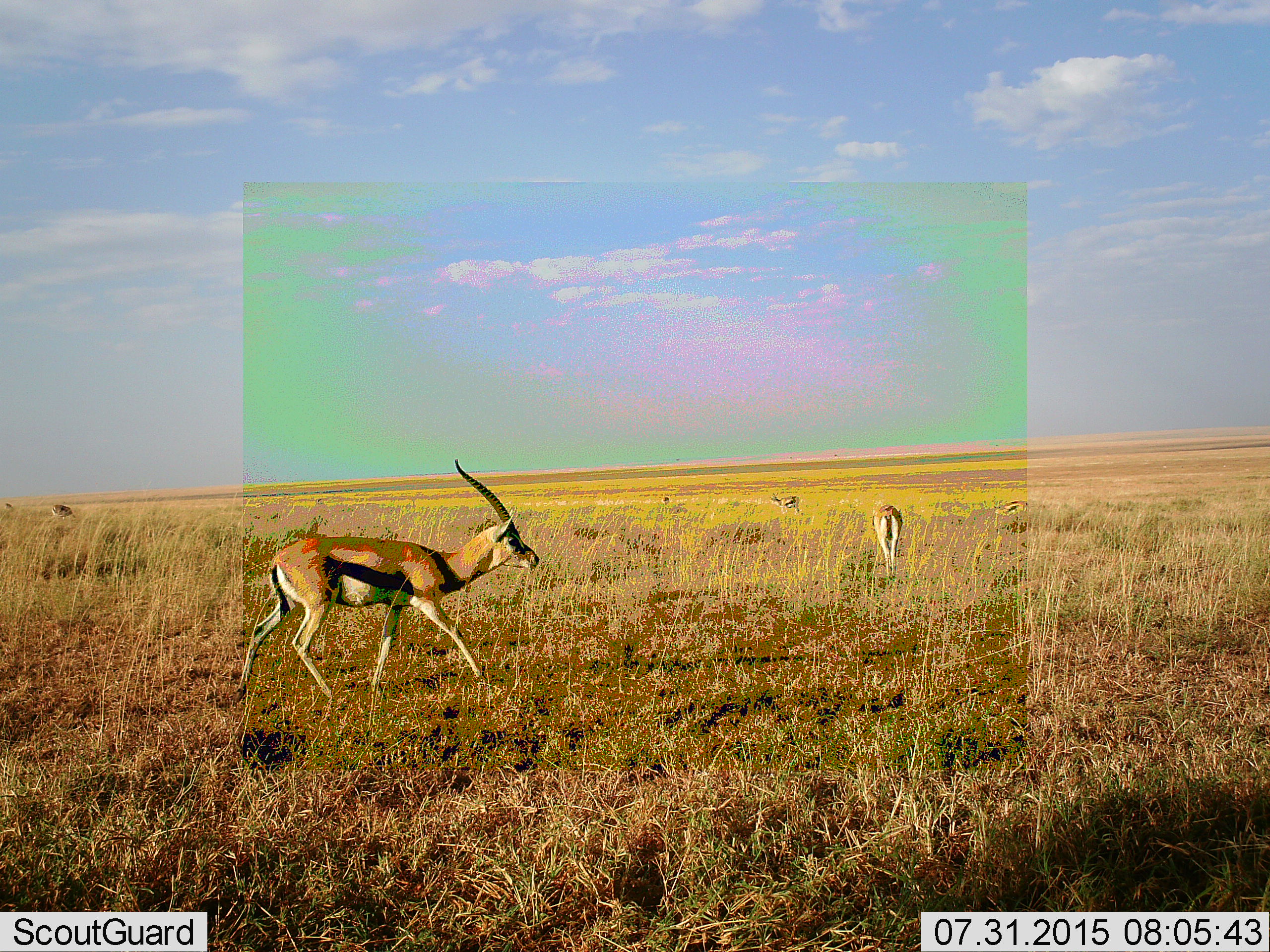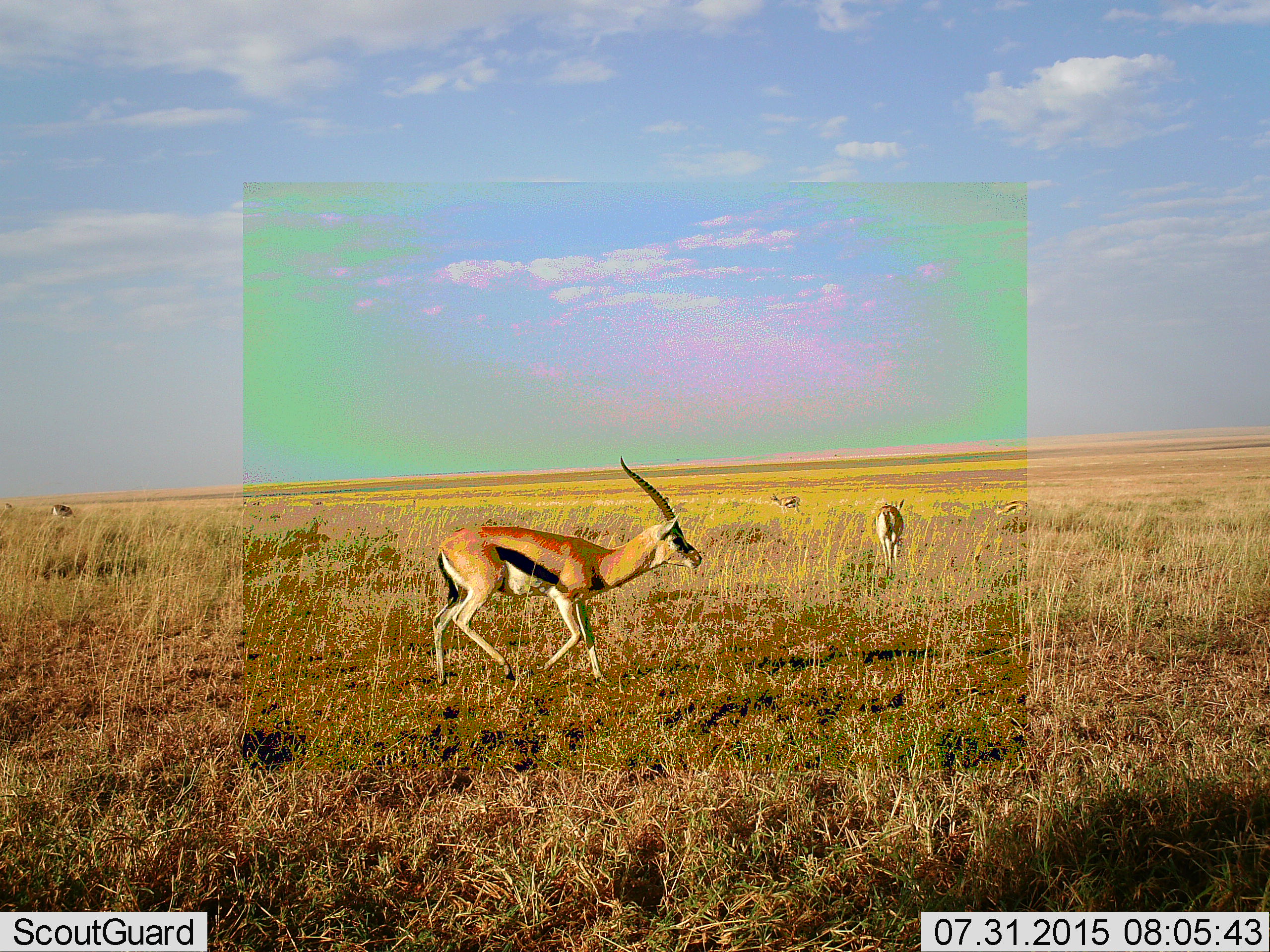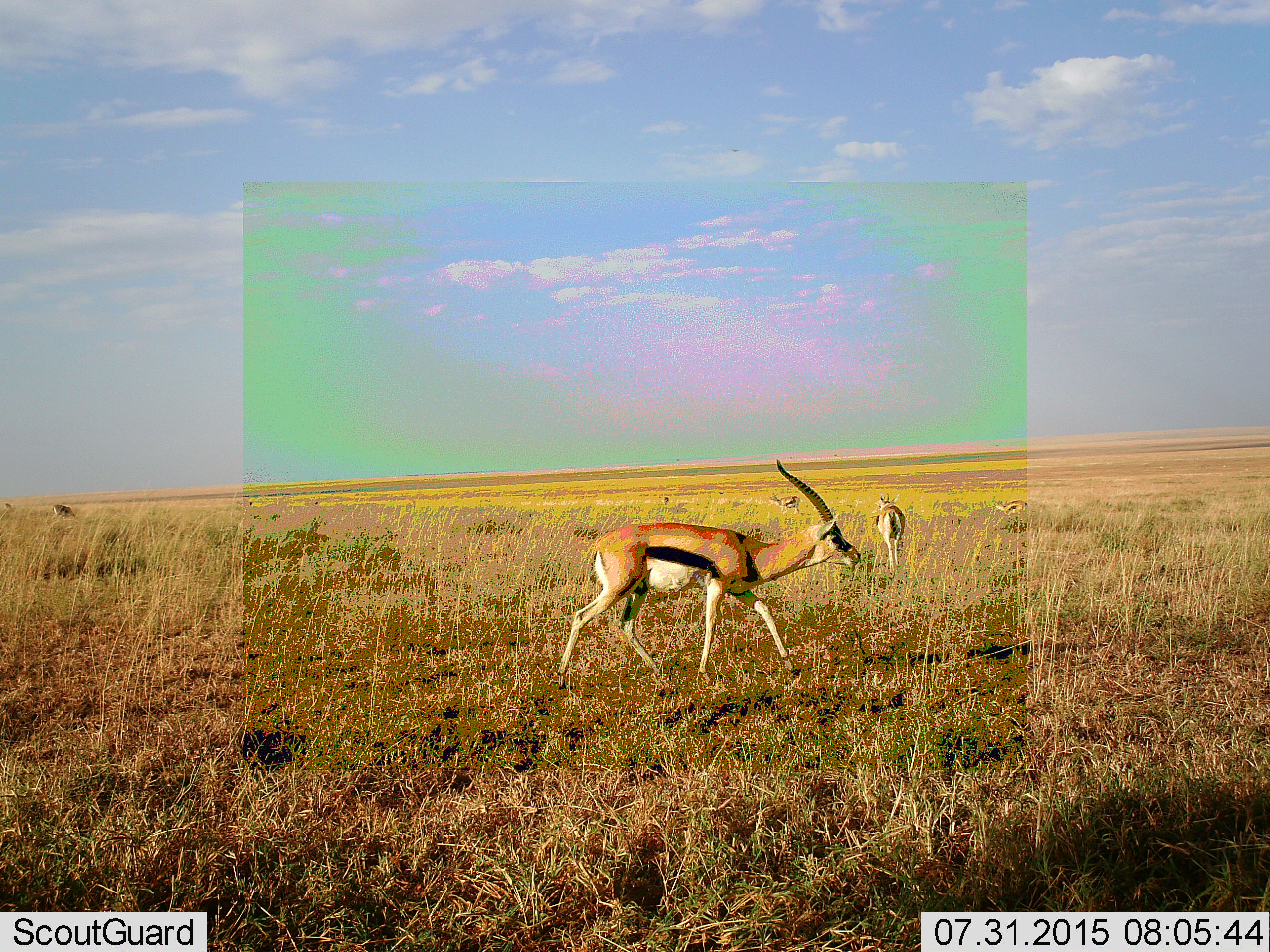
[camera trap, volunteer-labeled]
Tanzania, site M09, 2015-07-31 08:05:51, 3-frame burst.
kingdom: Animalia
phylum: Chordata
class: Mammalia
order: Artiodactyla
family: Bovidae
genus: Eudorcas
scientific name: Eudorcas thomsonii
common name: thomson's gazelle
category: gazellethomsons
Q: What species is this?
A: Gazellethomsons (thomson's gazelle) (Eudorcas thomsonii).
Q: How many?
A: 6.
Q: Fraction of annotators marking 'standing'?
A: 56%.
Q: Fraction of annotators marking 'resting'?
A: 0%.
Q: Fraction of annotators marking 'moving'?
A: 100%.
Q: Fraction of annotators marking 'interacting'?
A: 0%.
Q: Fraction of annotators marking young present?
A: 0%.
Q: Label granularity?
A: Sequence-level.